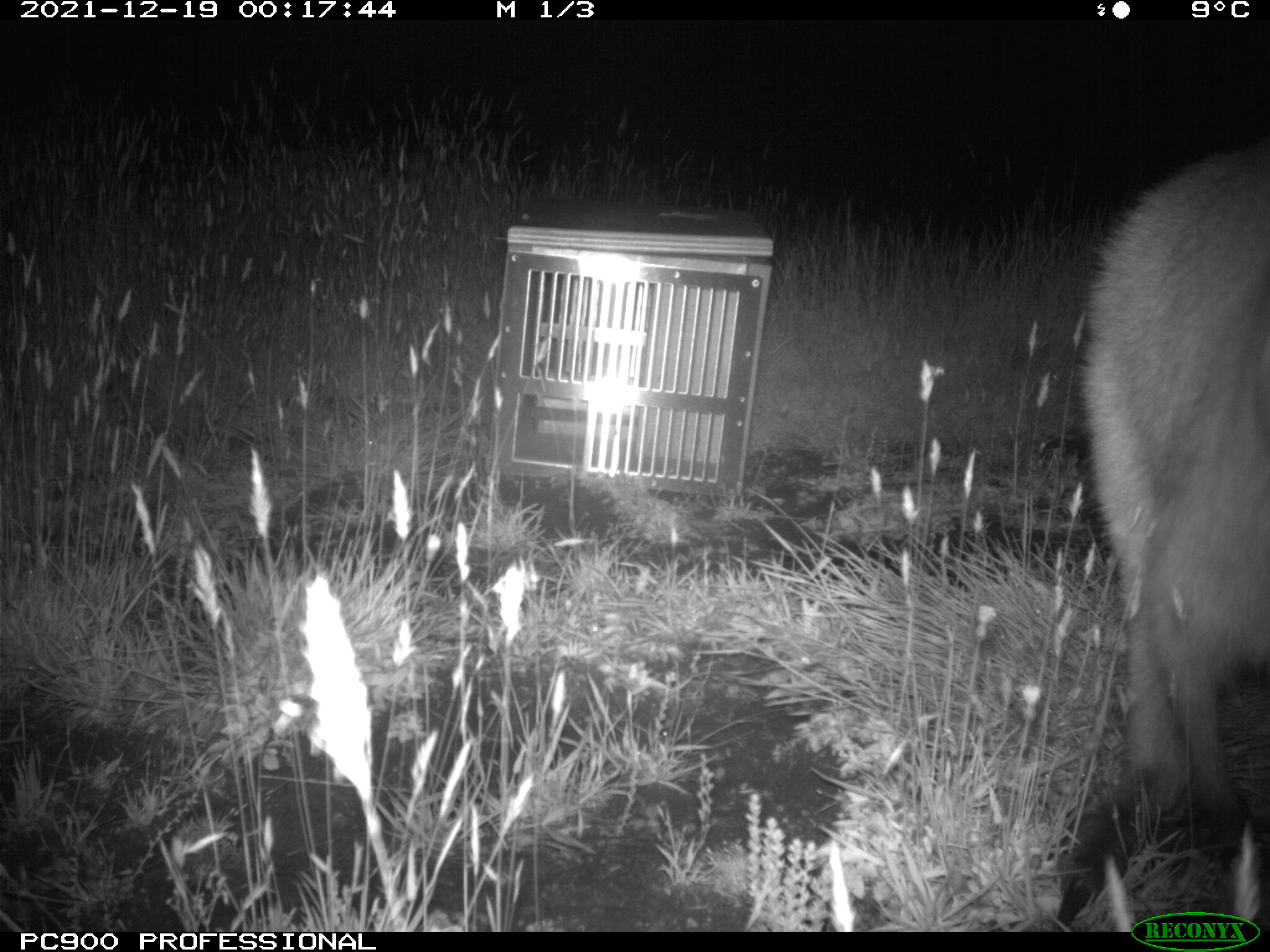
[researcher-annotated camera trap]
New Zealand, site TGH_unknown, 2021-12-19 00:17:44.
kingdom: Animalia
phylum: Chordata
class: Mammalia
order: Diprotodontia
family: Macropodidae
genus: Notamacropus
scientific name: Notamacropus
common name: wallaby